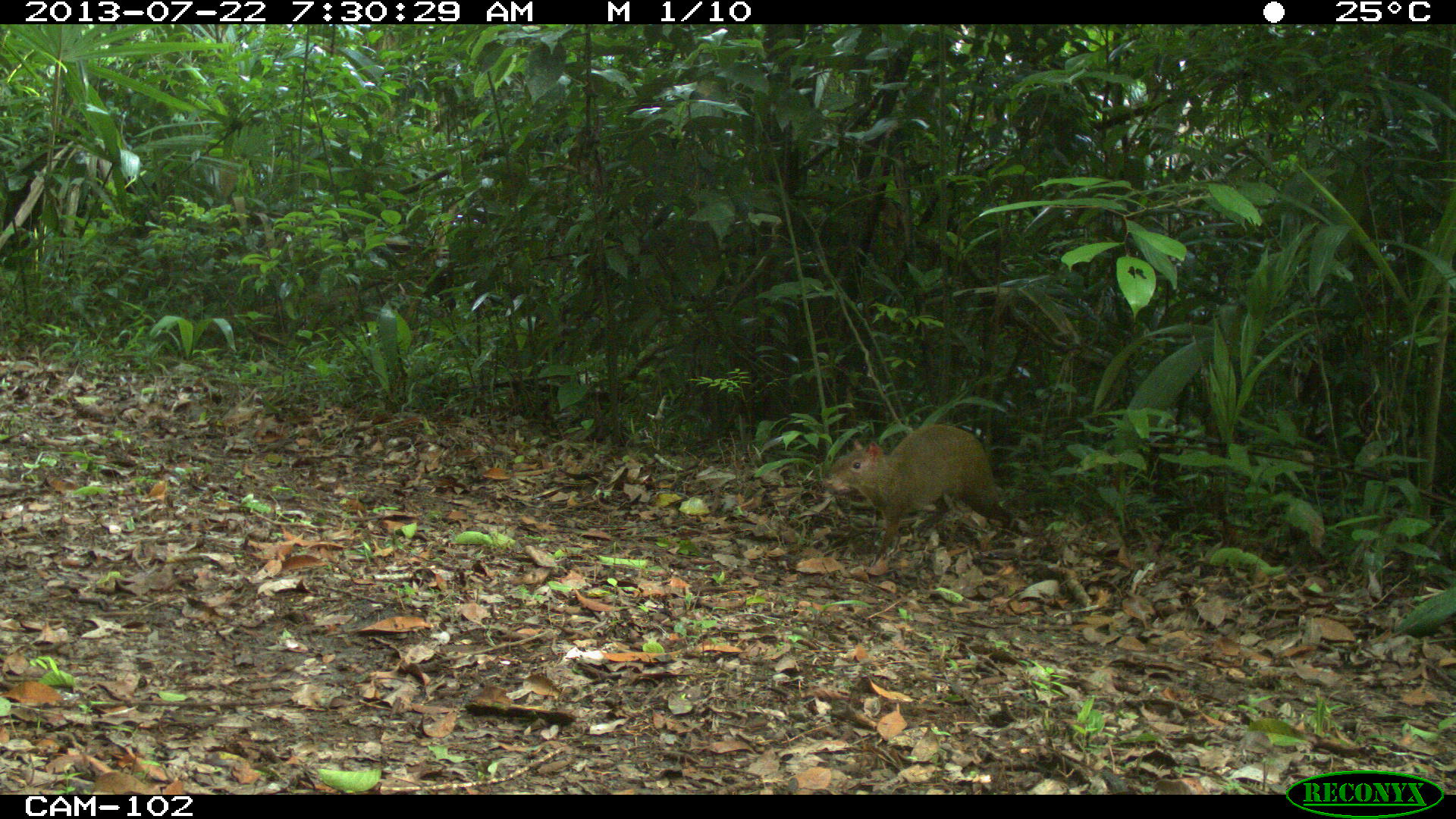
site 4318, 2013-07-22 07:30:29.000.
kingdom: Animalia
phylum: Chordata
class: Mammalia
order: Rodentia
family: Dasyproctidae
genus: Dasyprocta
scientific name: Dasyprocta punctata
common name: central american agouti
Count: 1.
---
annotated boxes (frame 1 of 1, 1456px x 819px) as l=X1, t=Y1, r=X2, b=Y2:
dasyprocta punctata: l=825, t=424, r=1023, b=570